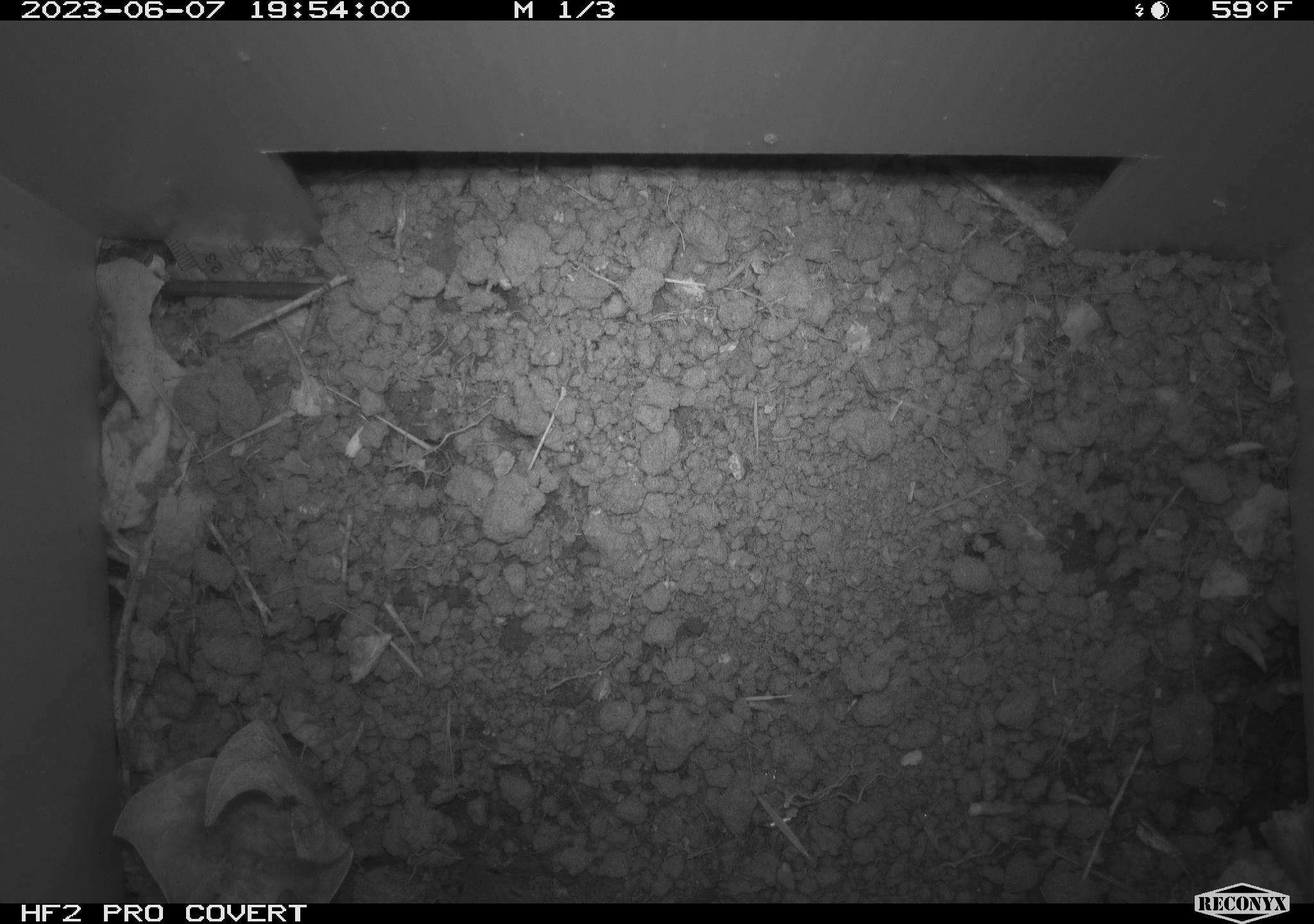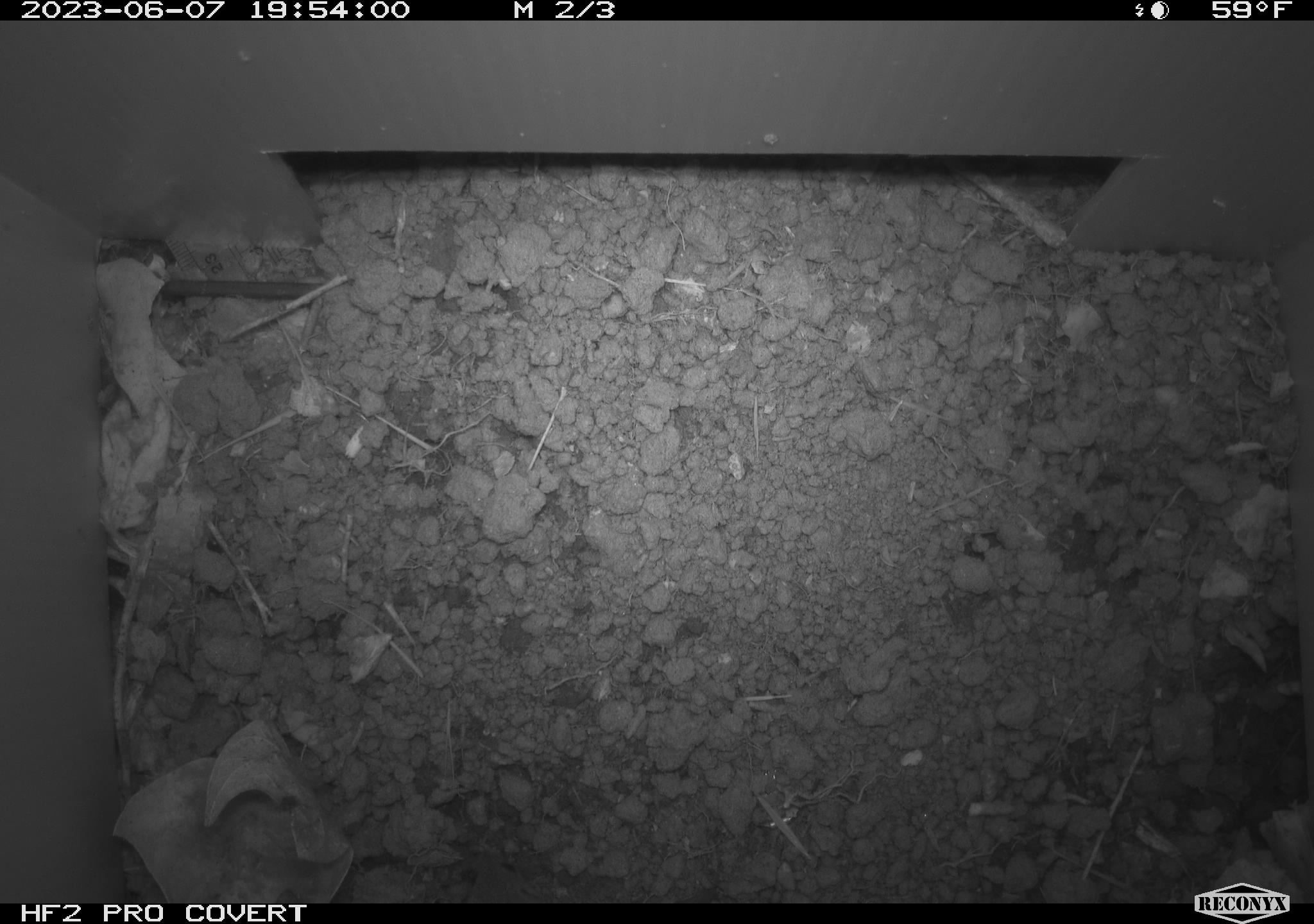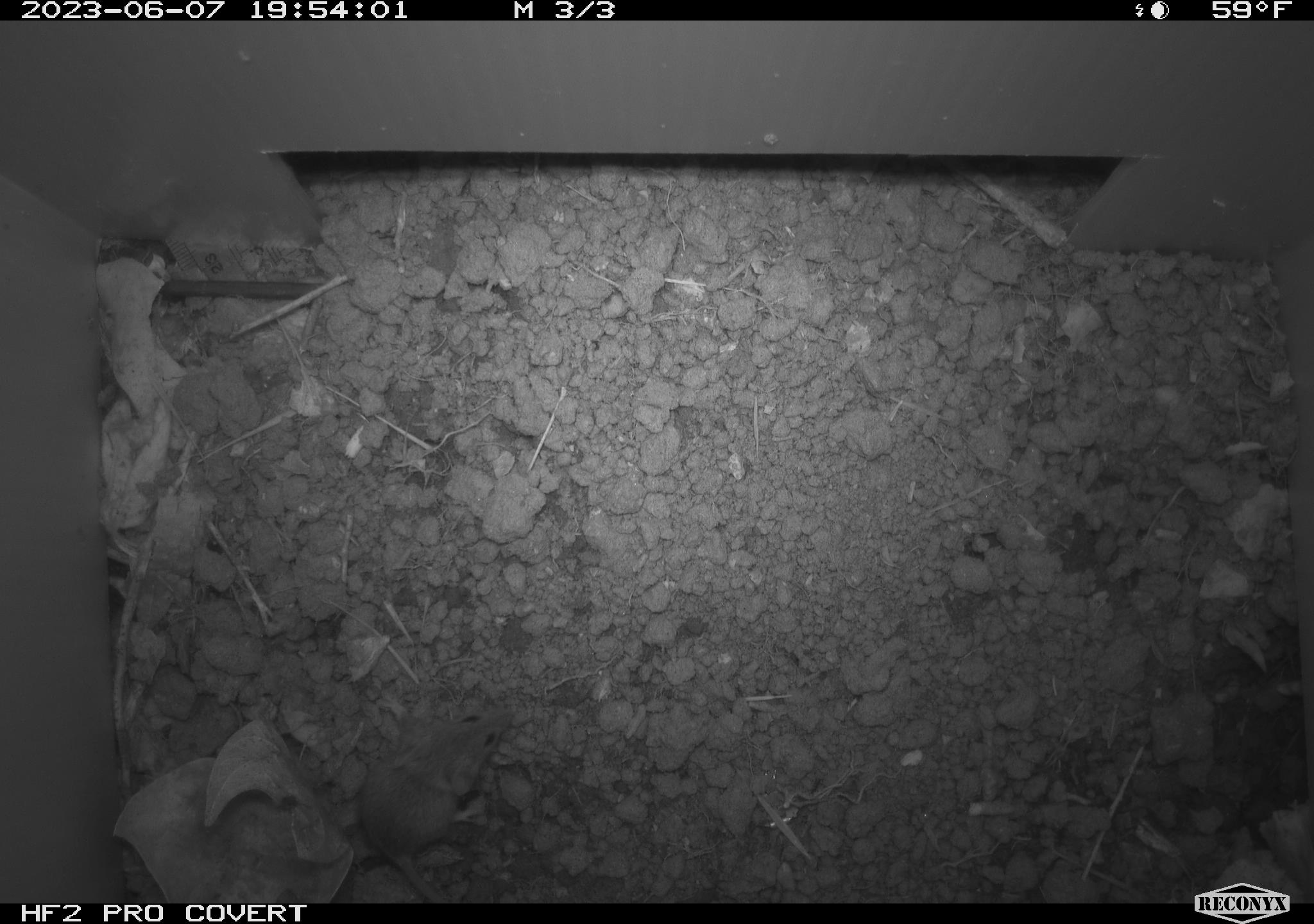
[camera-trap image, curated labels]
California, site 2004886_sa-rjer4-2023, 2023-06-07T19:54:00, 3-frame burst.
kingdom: Animalia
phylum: Chordata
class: Mammalia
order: Rodentia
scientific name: Rodentia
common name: mouse species